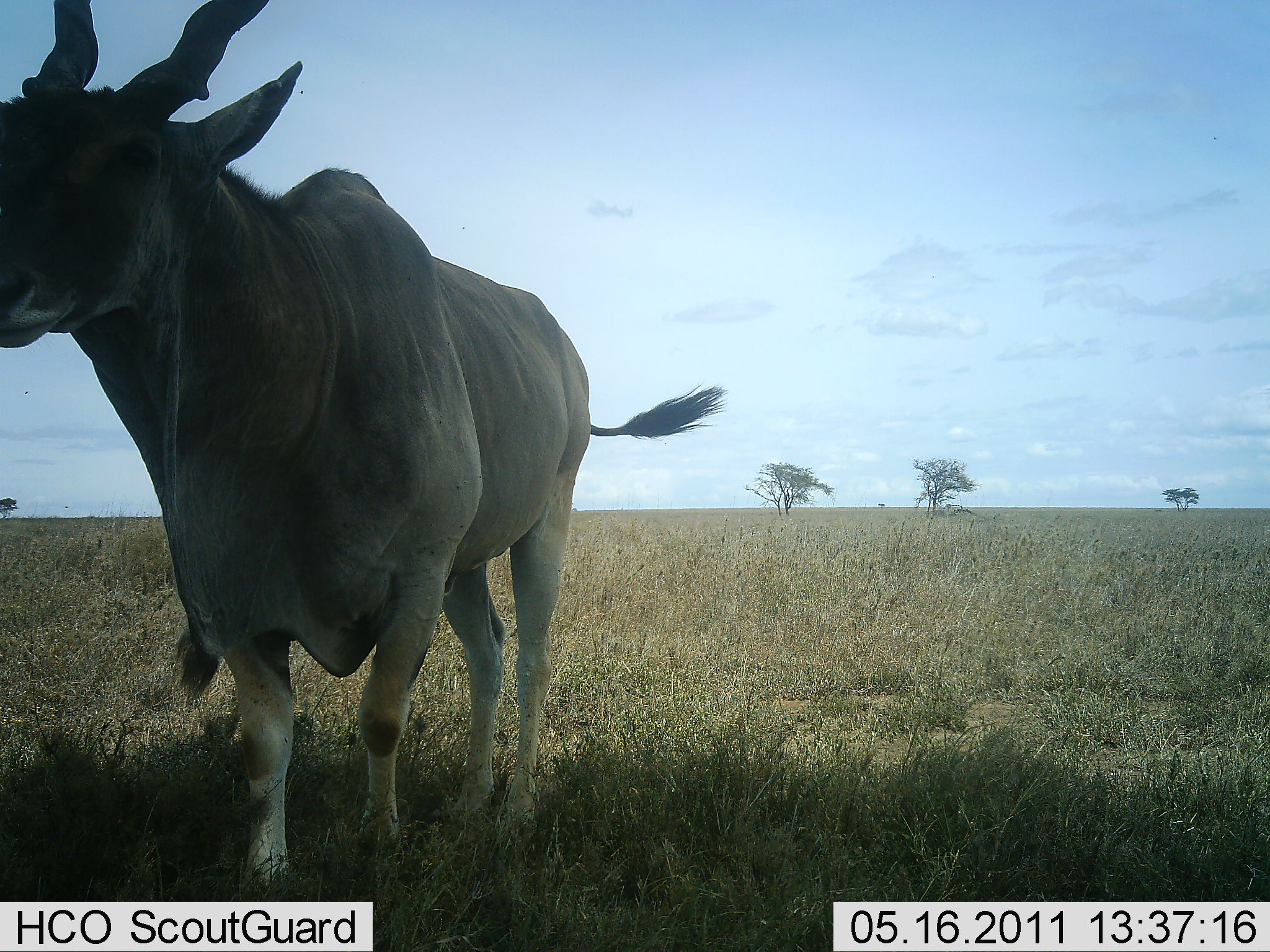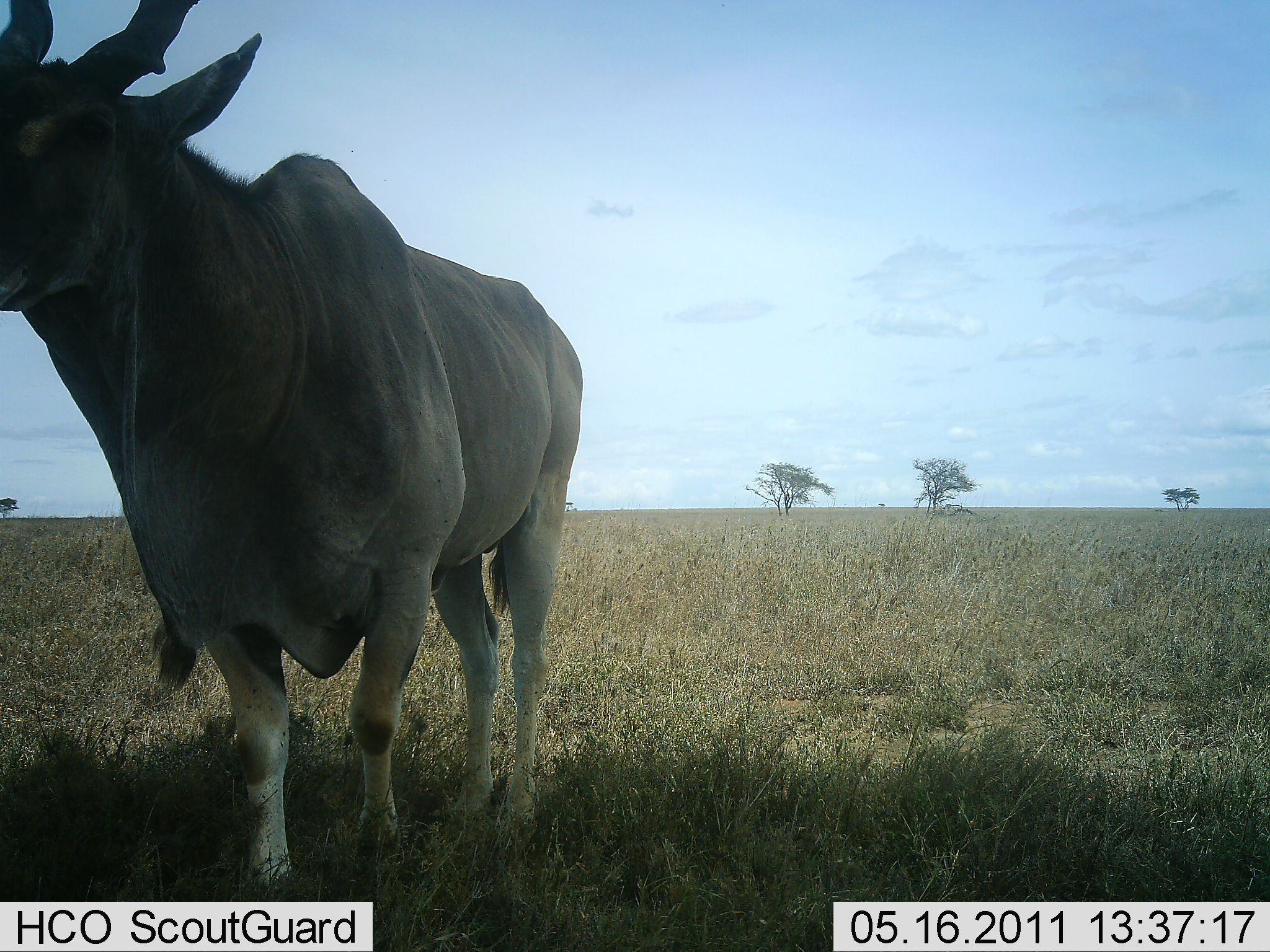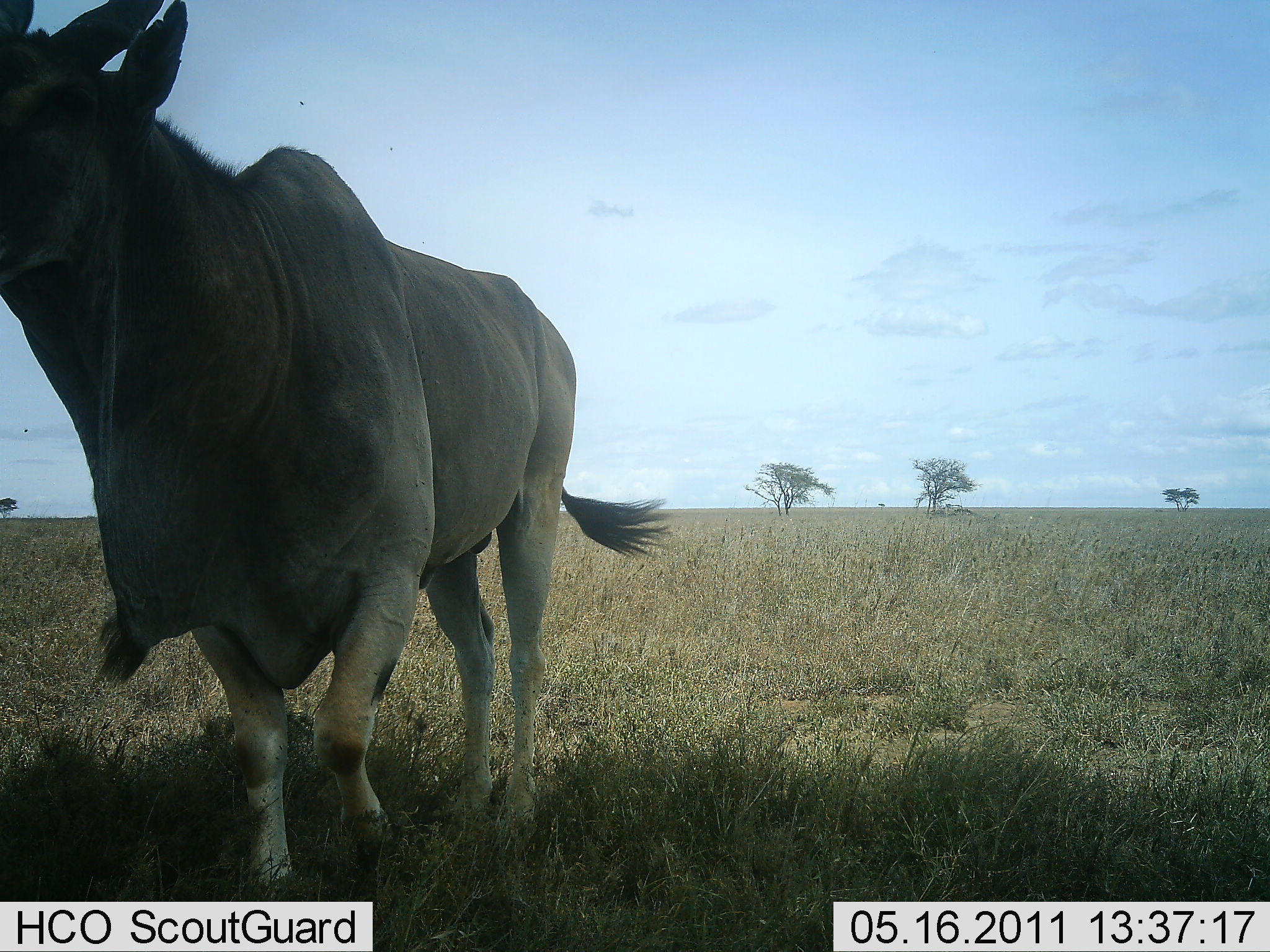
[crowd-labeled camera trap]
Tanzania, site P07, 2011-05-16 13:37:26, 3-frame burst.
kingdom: Animalia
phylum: Chordata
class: Mammalia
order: Artiodactyla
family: Bovidae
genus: Tragelaphus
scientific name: Tragelaphus oryx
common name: eland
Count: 1.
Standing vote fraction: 91%.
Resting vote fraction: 0%.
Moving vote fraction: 9%.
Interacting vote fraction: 0%.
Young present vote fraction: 0%.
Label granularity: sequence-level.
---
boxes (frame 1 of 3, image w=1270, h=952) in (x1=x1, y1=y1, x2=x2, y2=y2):
animal: (x1=0, y1=0, x2=730, y2=901)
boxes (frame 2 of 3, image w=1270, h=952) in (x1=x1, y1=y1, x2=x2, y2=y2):
animal: (x1=0, y1=0, x2=582, y2=901)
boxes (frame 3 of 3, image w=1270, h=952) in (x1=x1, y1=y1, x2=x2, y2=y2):
animal: (x1=0, y1=0, x2=680, y2=903)